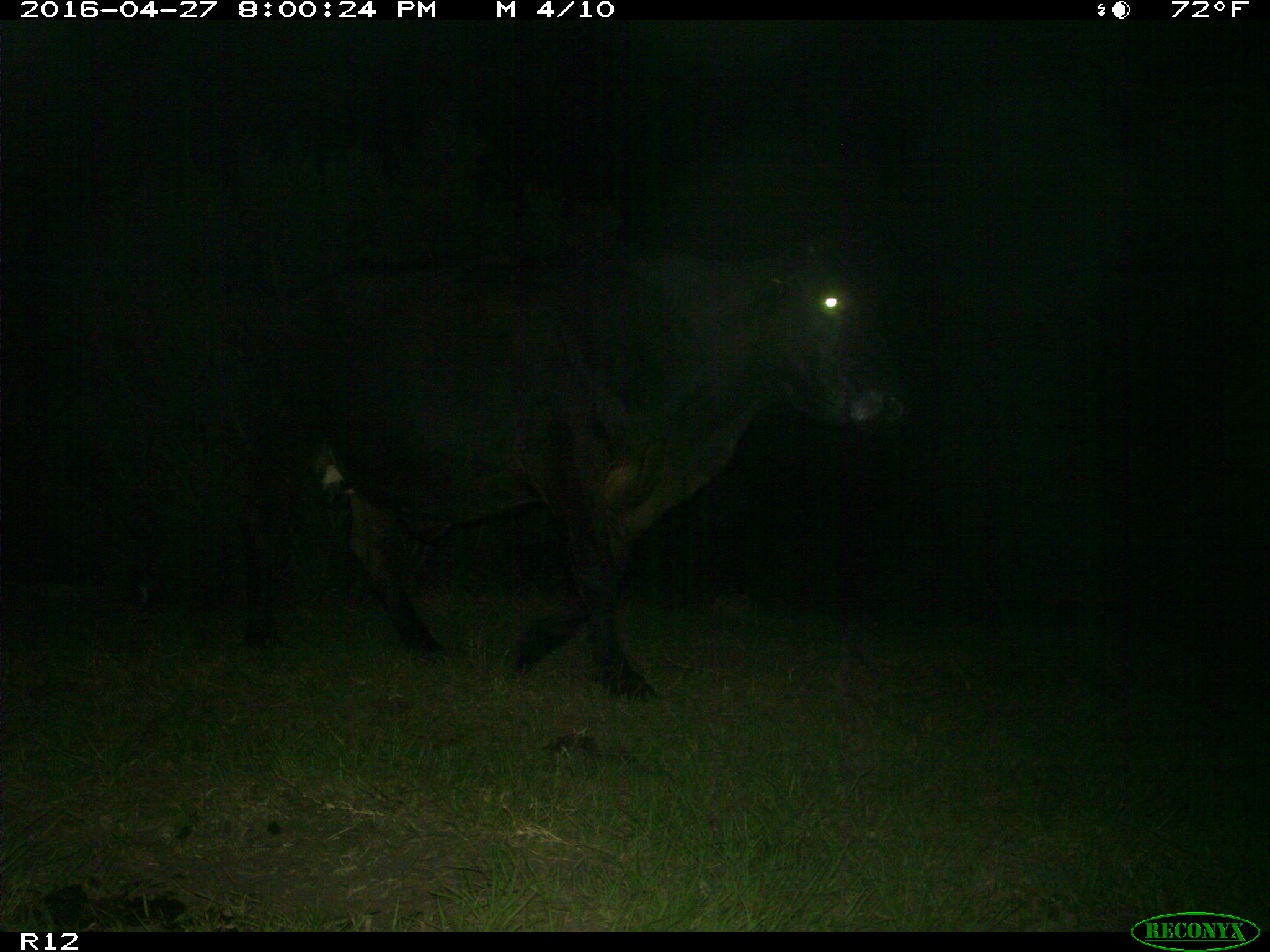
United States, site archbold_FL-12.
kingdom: Animalia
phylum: Chordata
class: Mammalia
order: Artiodactyla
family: Bovidae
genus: Bos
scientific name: Bos taurus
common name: domestic cow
Bos taurus (domestic cow).